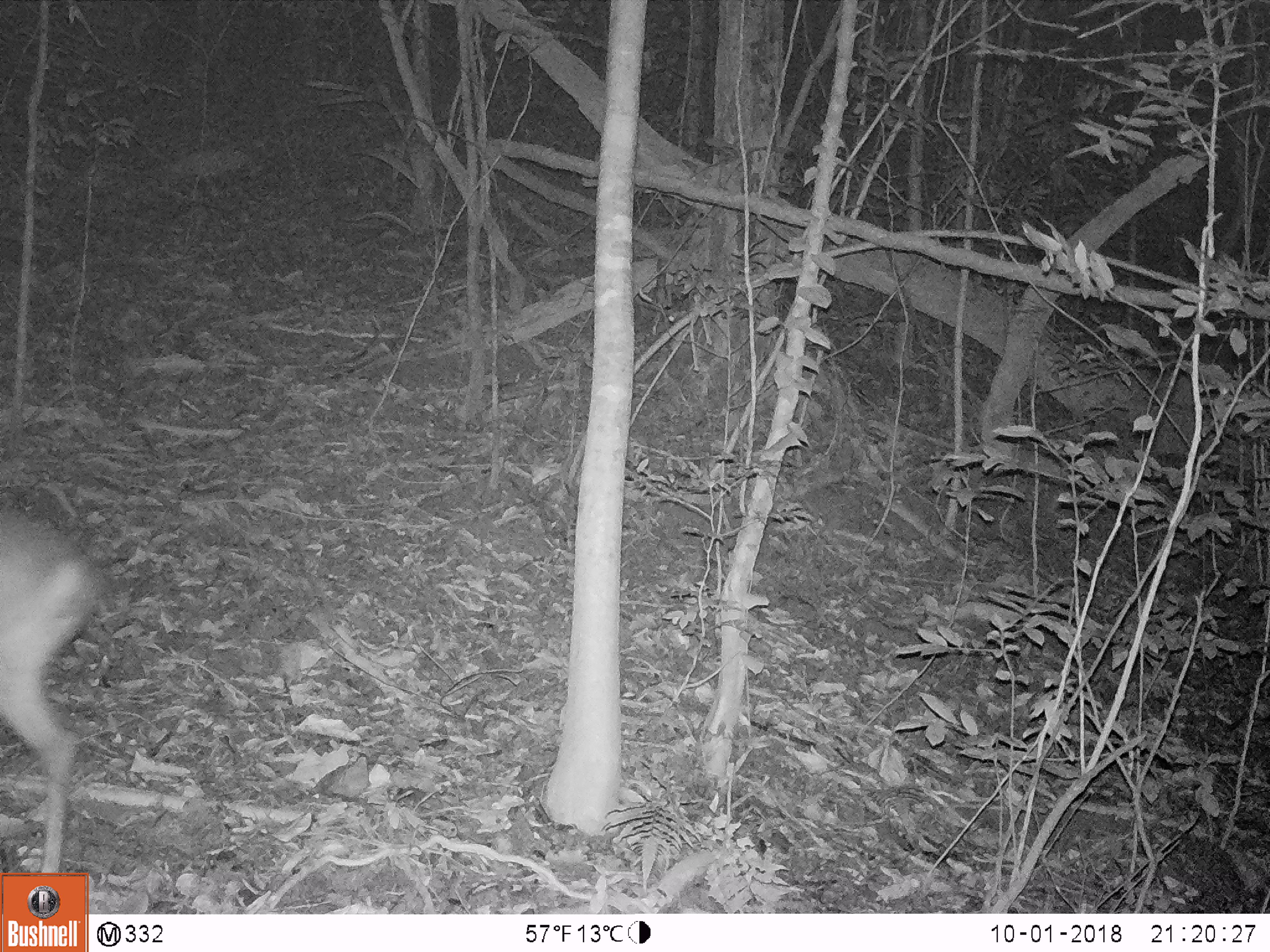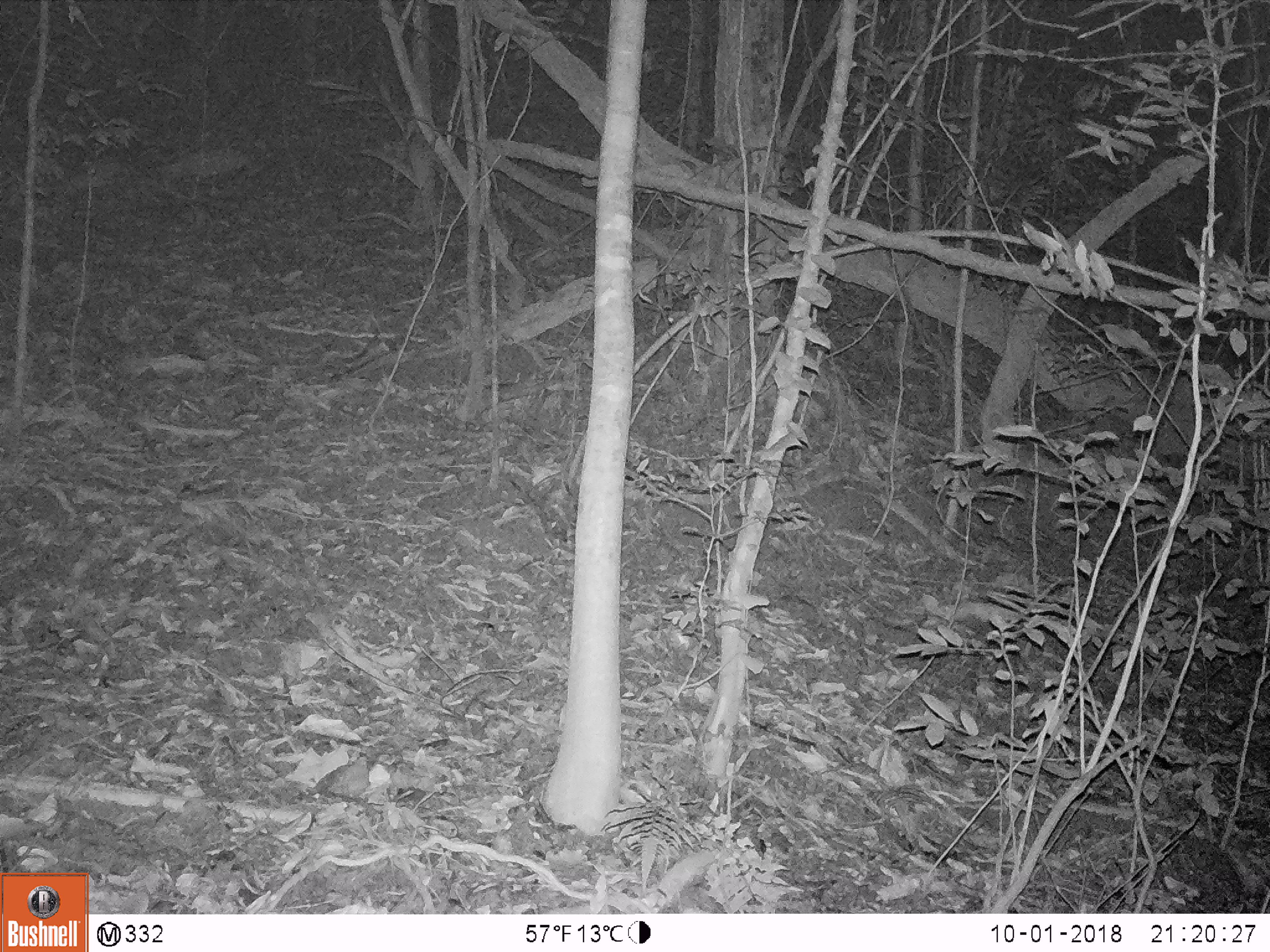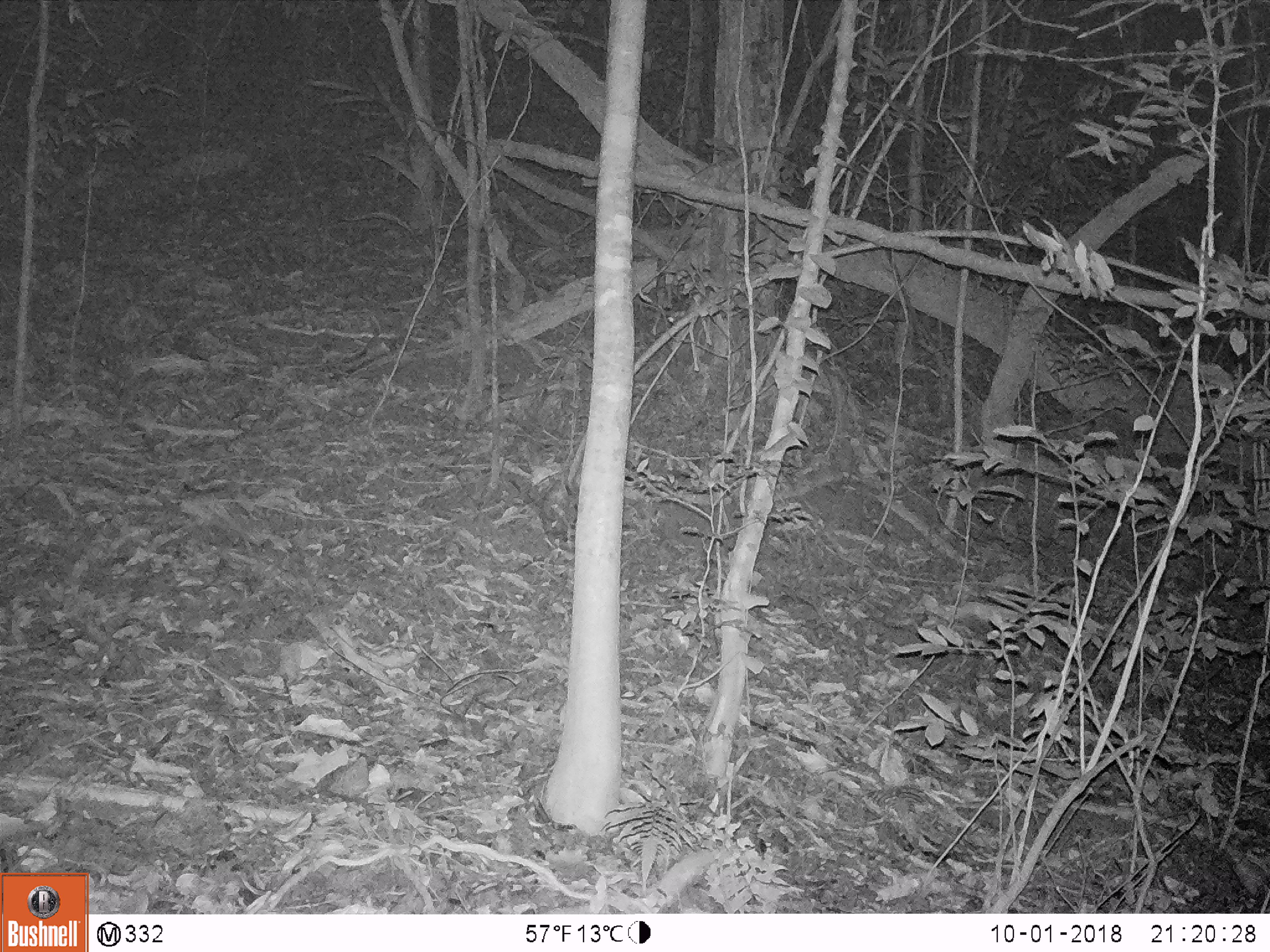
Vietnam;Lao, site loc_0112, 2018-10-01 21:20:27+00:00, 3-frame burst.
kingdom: Animalia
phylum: Chordata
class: Mammalia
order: Artiodactyla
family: Cervidae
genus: Muntiacus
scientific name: Muntiacus vuquangensis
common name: large-antlered muntjac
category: large antlered muntjac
Large antlered muntjac (large-antlered muntjac) (Muntiacus vuquangensis). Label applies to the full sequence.